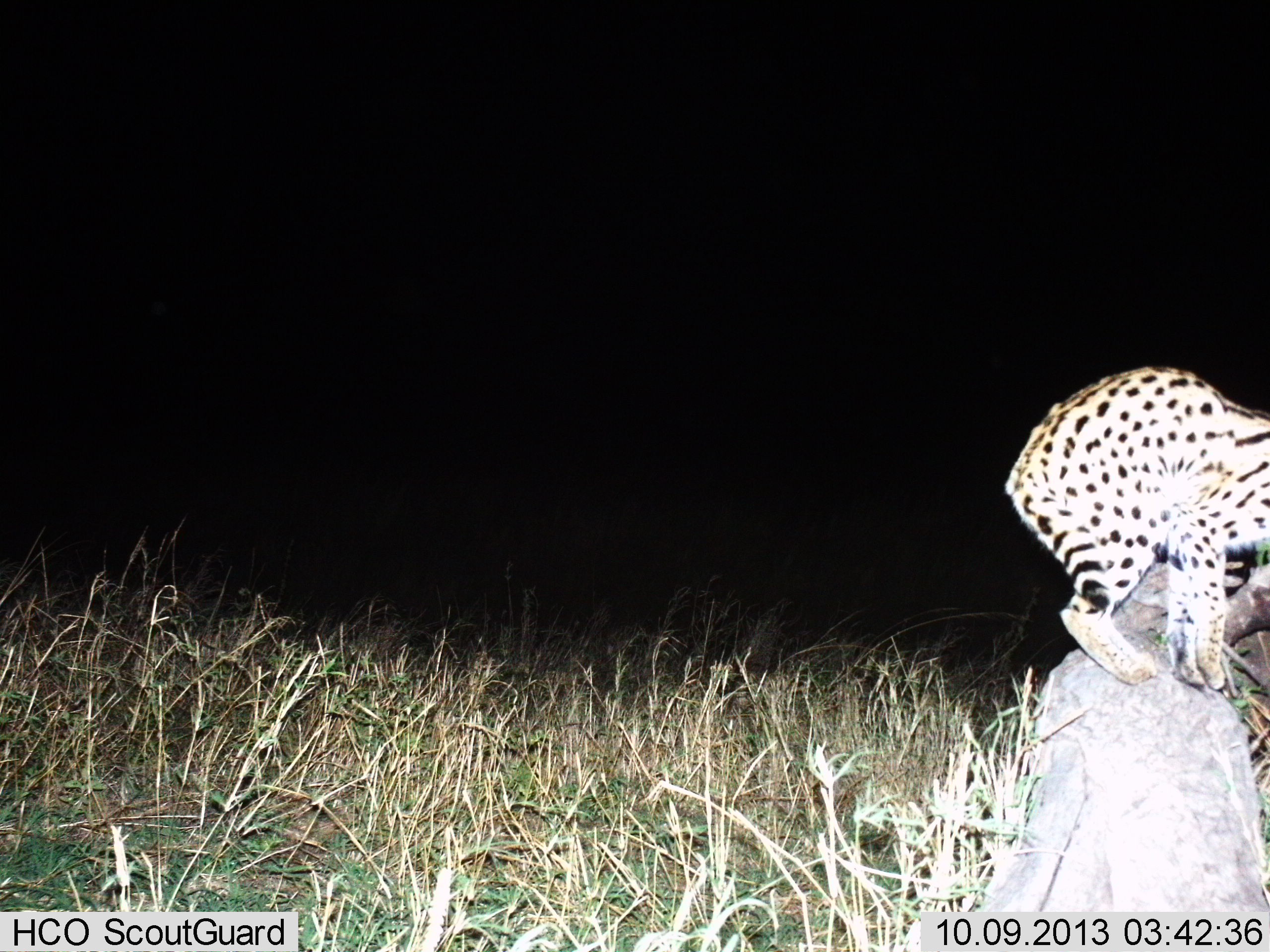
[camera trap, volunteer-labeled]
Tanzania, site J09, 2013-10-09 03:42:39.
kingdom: Animalia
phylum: Chordata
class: Mammalia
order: Carnivora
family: Felidae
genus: Leptailurus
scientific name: Leptailurus serval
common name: serval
Serval (Leptailurus serval), count 1. Behavior (volunteer vote fractions): standing 58%, resting 8%, moving 33%, interacting 0%. Young present (vote fraction): 0%. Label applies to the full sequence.